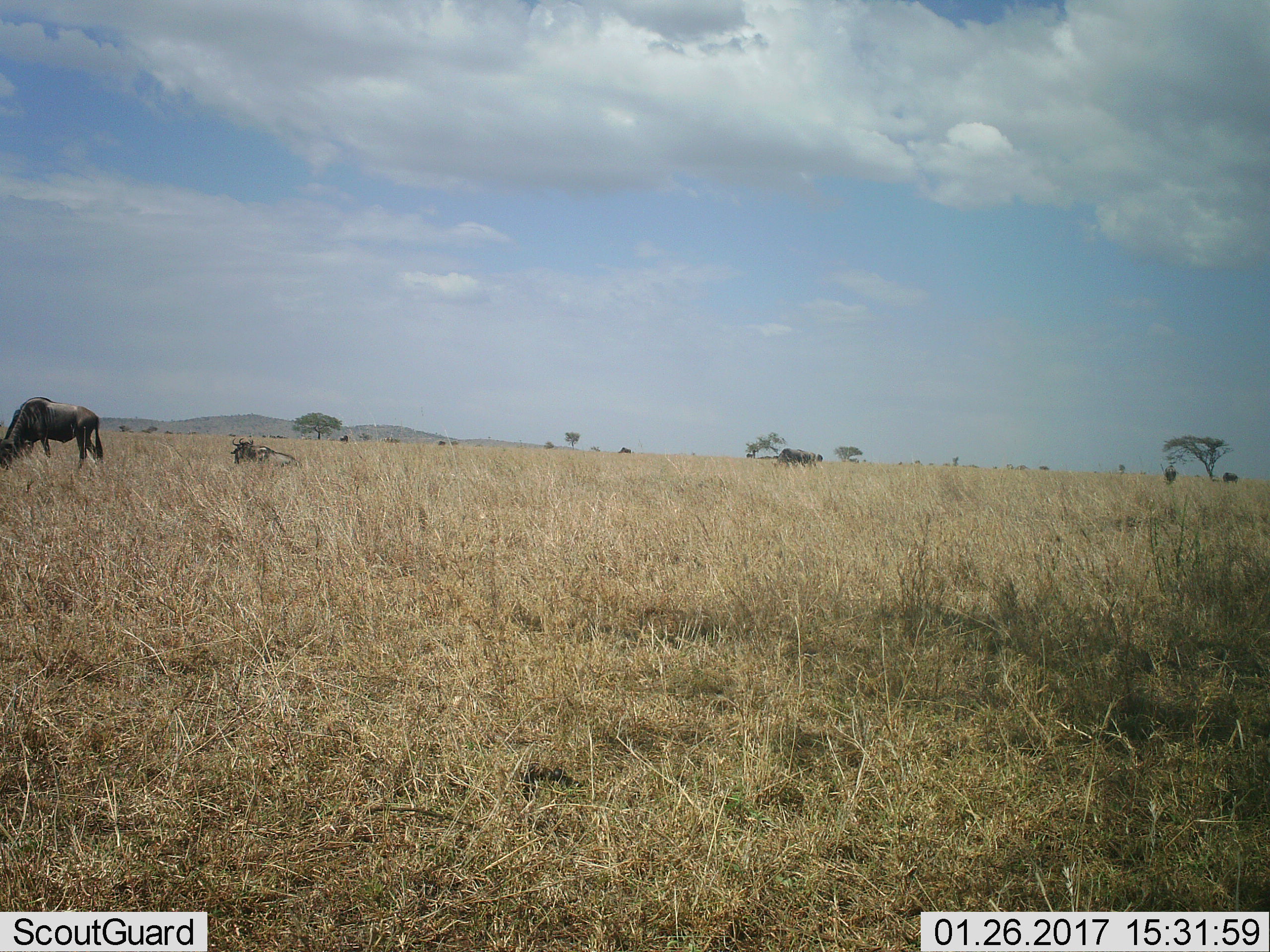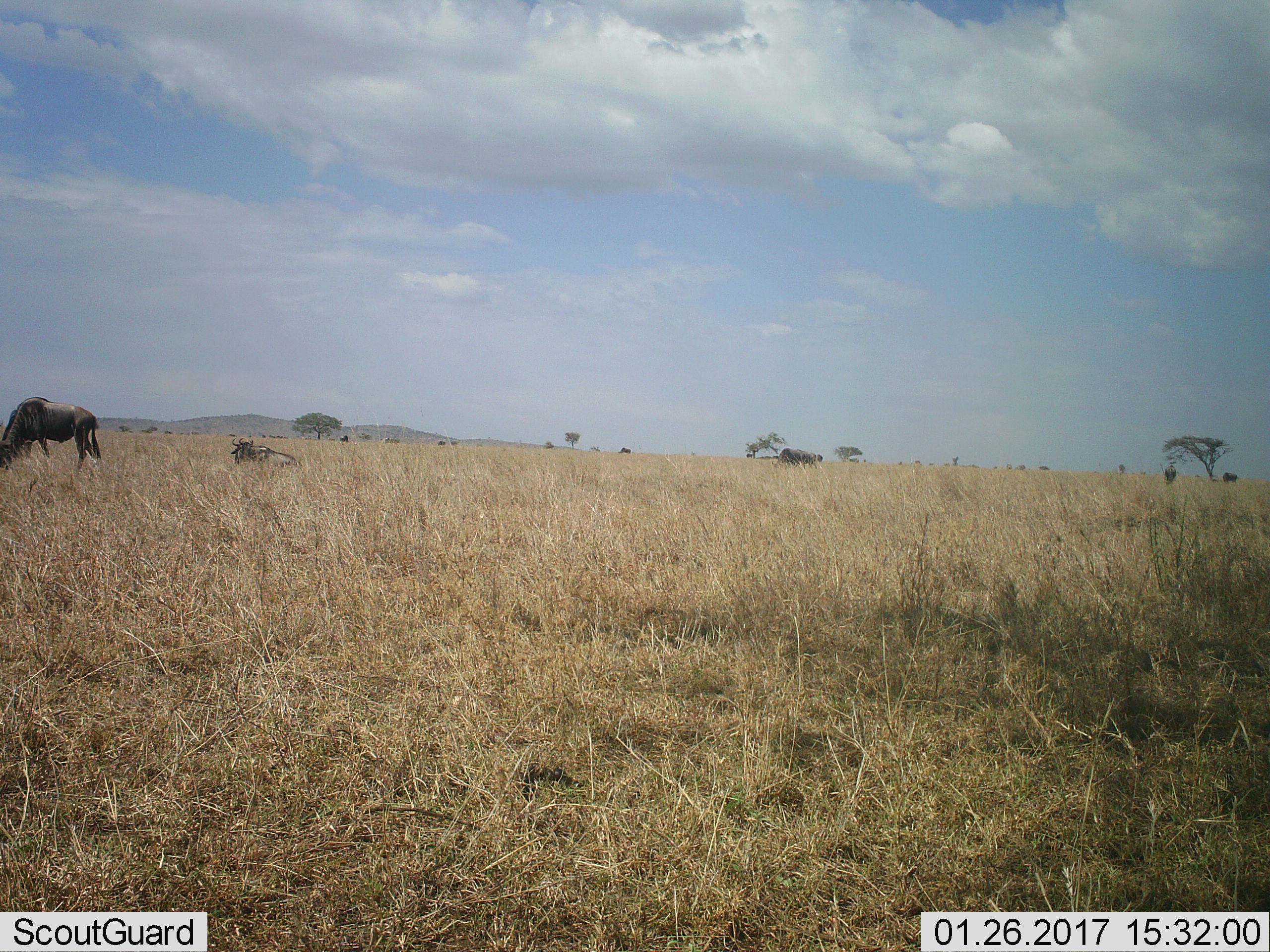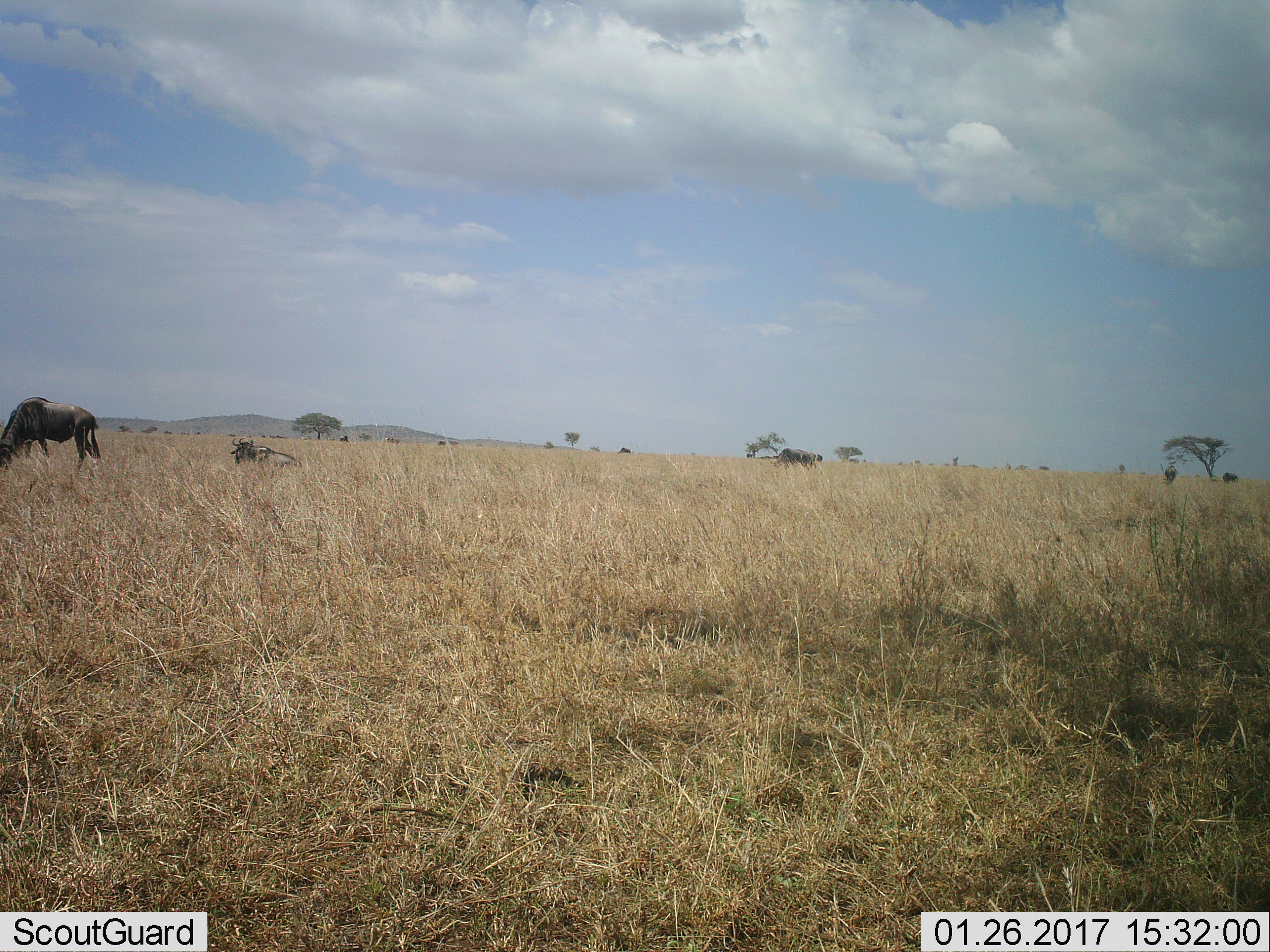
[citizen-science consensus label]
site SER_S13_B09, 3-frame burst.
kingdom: Animalia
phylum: Chordata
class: Mammalia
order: Artiodactyla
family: Bovidae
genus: Connochaetes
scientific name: Connochaetes taurinus taurinus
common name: blue wildebeest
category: wildebeestblue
Wildebeestblue (blue wildebeest) (Connochaetes taurinus taurinus), count 11-50. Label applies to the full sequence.